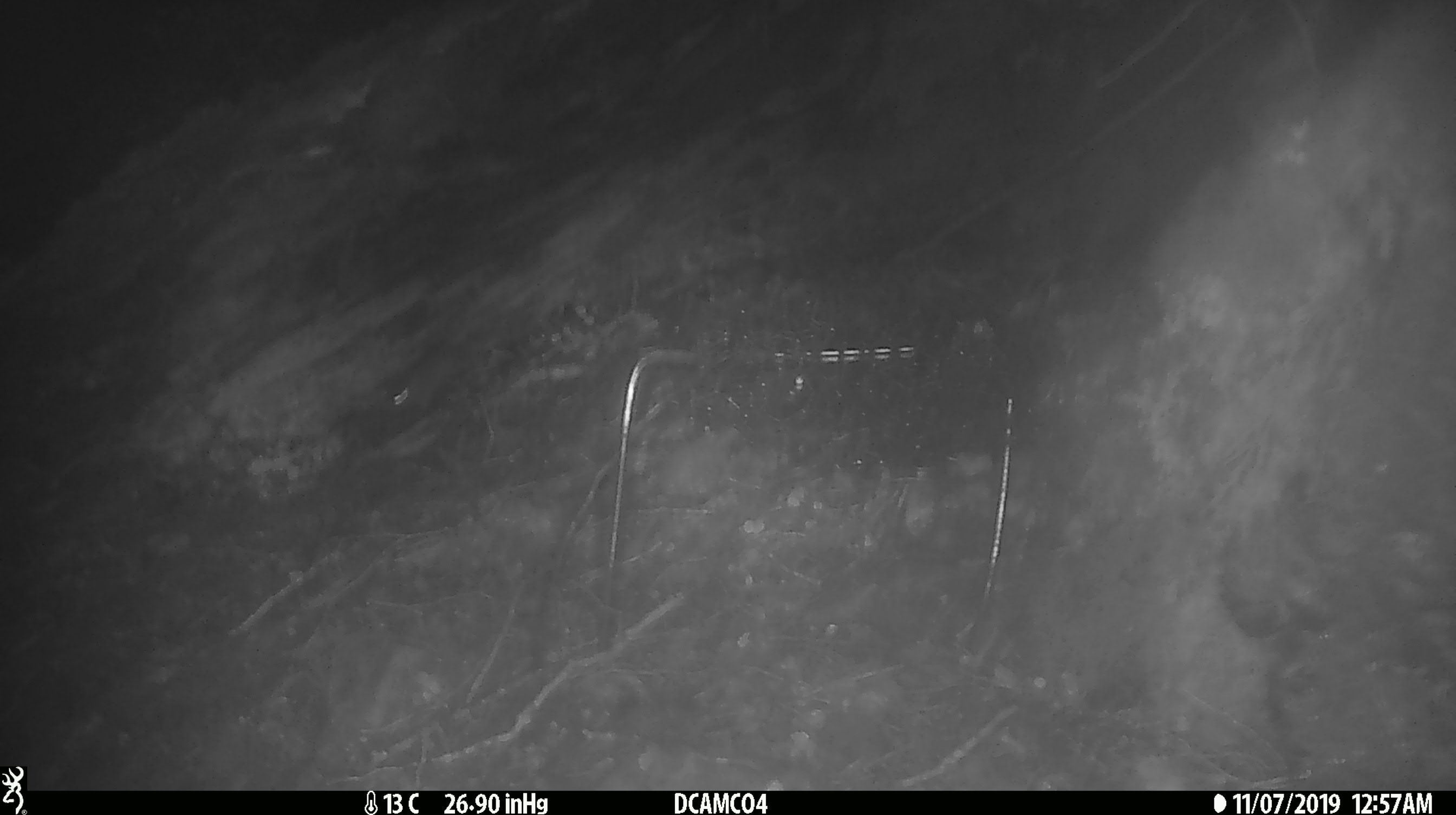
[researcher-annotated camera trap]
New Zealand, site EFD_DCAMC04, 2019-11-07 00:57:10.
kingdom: Animalia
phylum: Chordata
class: Mammalia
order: Rodentia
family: Muridae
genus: Mus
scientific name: Mus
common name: mouse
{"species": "mouse (Mus)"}